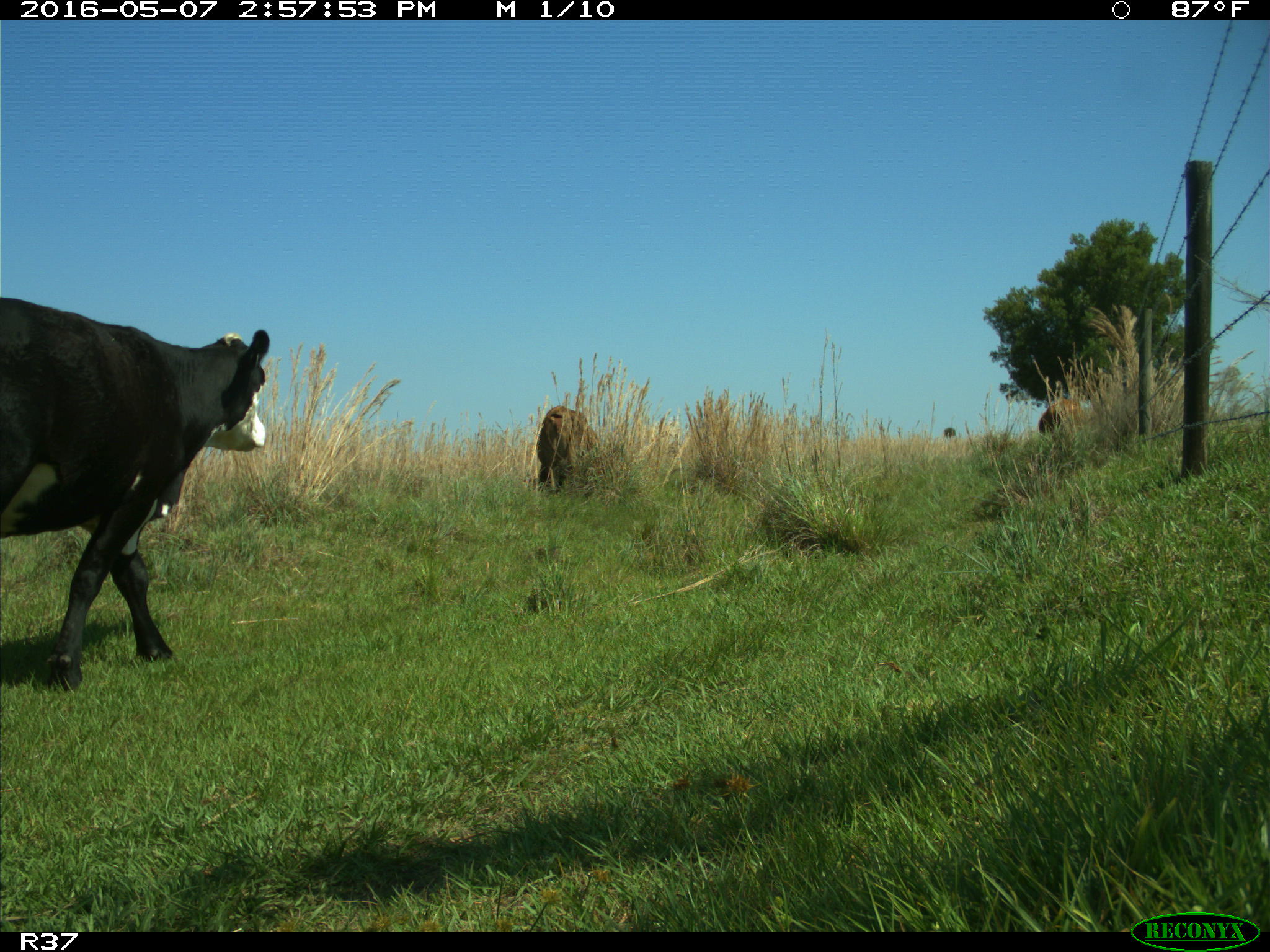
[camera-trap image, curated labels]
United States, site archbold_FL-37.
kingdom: Animalia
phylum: Chordata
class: Mammalia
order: Artiodactyla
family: Bovidae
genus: Bos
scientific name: Bos taurus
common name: domestic cow